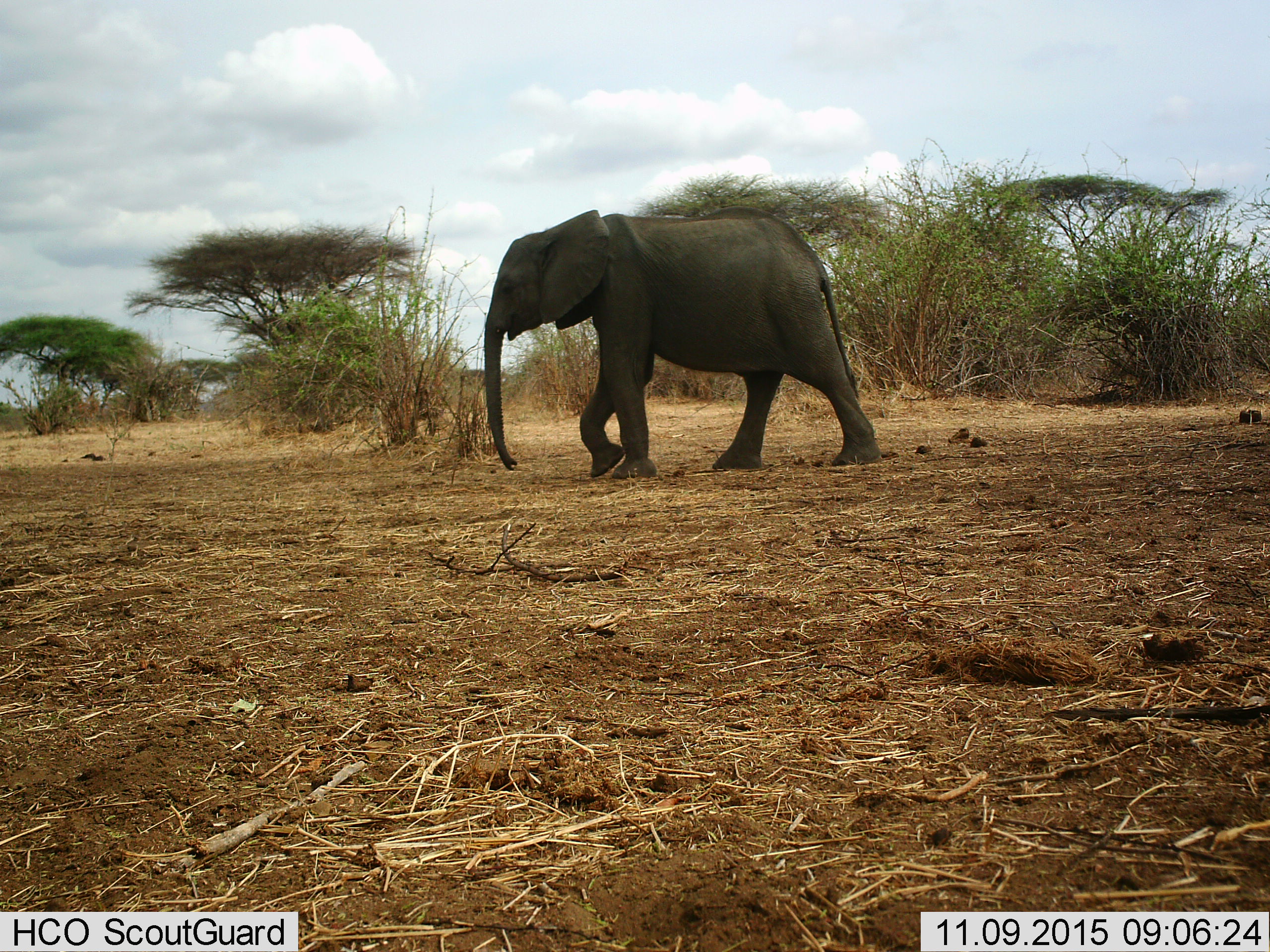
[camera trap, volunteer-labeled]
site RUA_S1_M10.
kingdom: Animalia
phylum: Chordata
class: Mammalia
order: Proboscidea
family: Elephantidae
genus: Loxodonta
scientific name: Loxodonta africana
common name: african bush elephant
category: elephant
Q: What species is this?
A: Elephant (african bush elephant) (Loxodonta africana).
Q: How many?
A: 1.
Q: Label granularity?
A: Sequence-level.